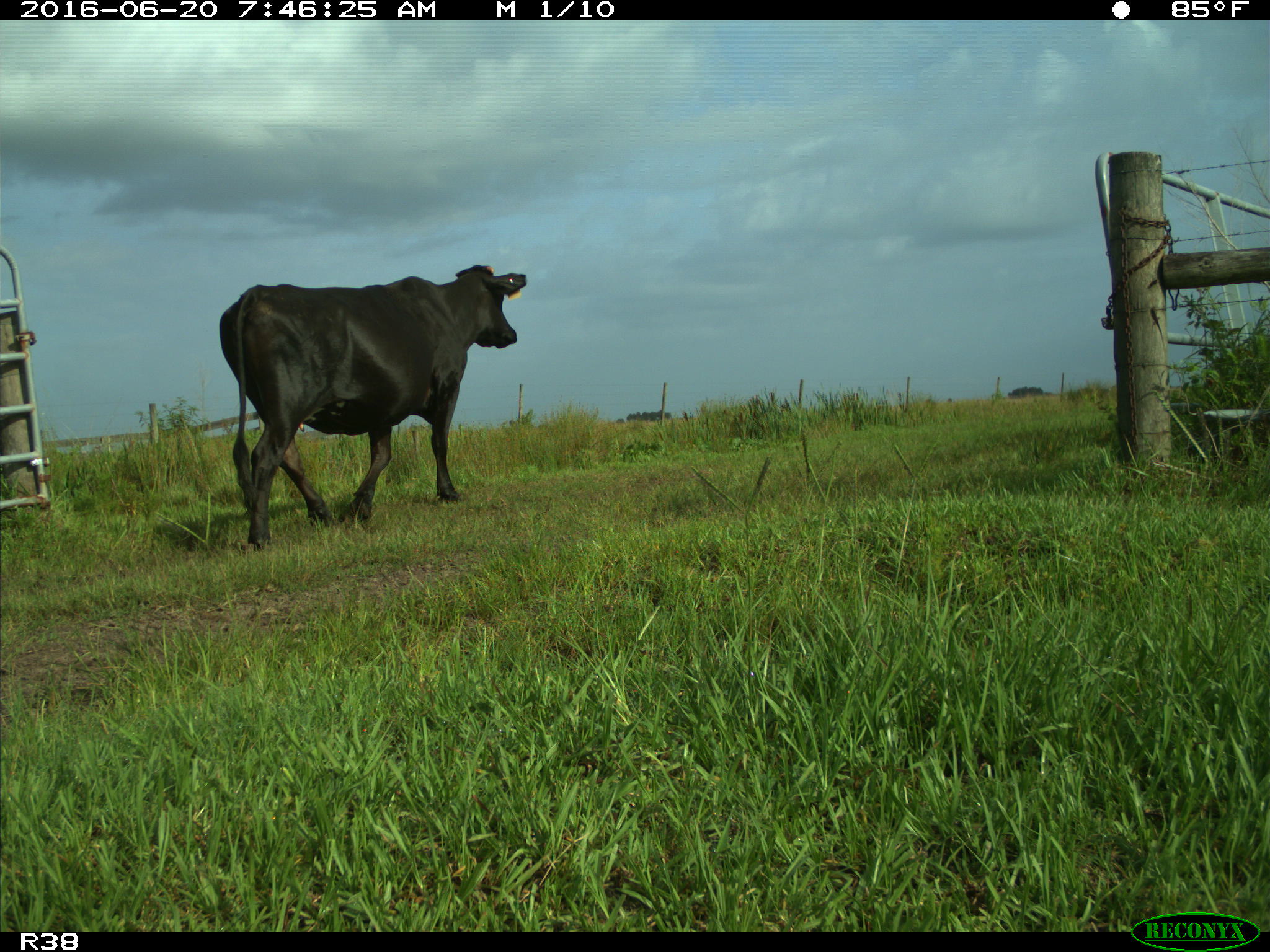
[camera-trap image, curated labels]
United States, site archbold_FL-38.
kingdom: Animalia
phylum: Chordata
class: Mammalia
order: Artiodactyla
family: Bovidae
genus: Bos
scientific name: Bos taurus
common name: domestic cow